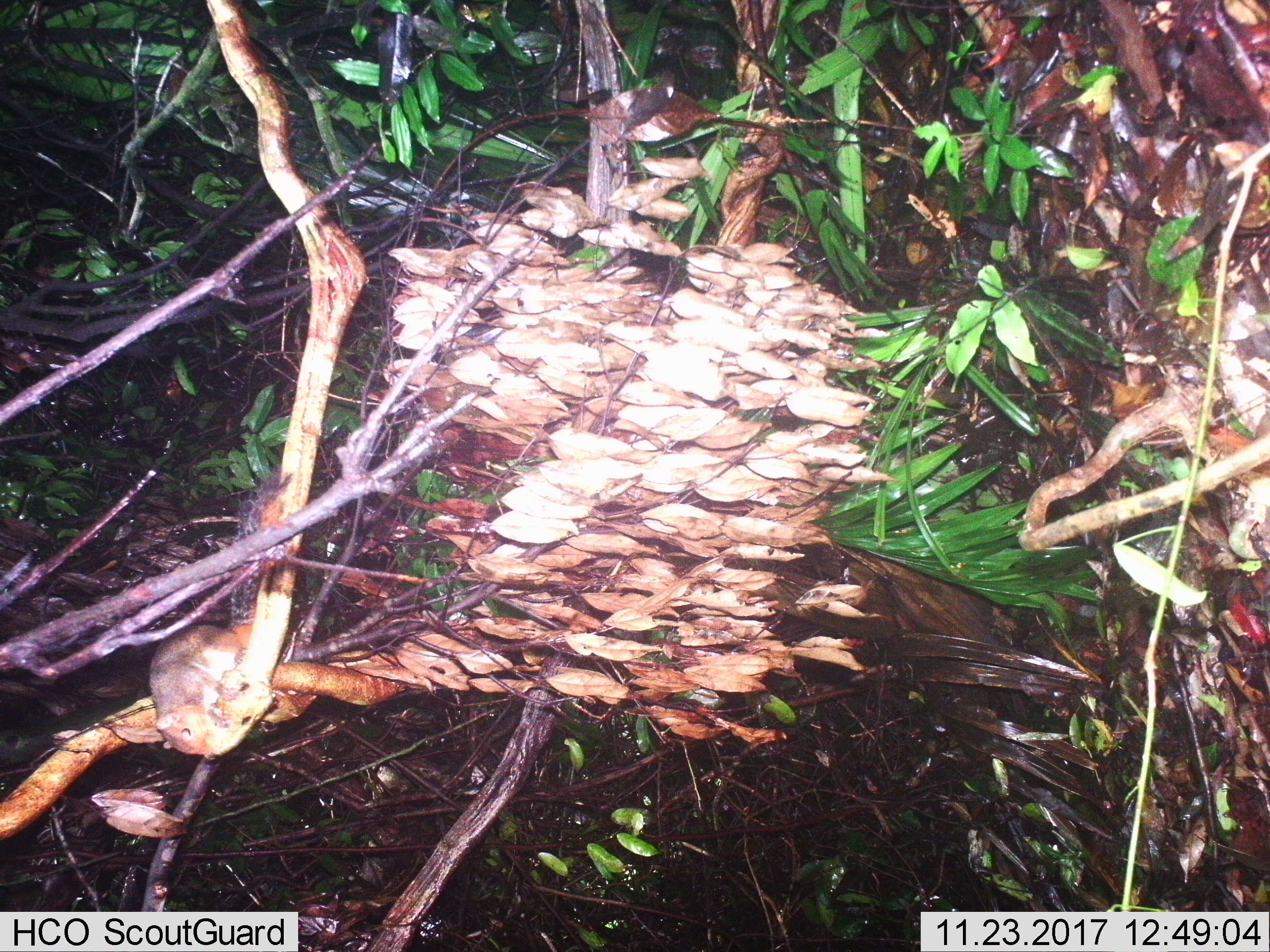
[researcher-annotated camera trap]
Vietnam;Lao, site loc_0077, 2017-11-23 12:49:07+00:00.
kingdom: Animalia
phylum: Chordata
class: Mammalia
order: Rodentia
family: Sciuridae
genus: Dremomys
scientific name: Dremomys rufigenis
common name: red-cheeked squirrel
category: red cheeked squirrel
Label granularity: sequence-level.